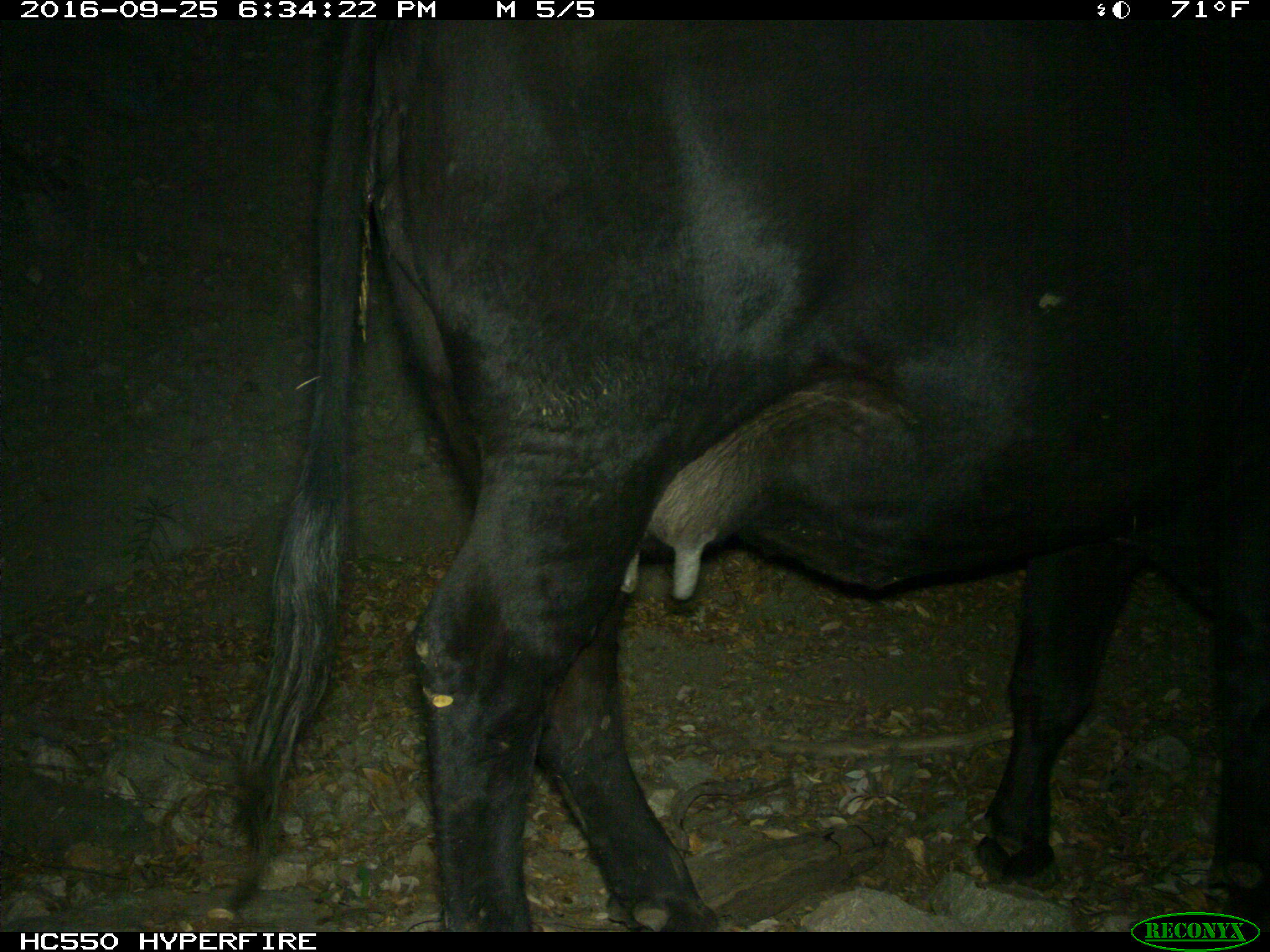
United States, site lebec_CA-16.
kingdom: Animalia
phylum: Chordata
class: Mammalia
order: Artiodactyla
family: Bovidae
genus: Bos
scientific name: Bos taurus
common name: domestic cow